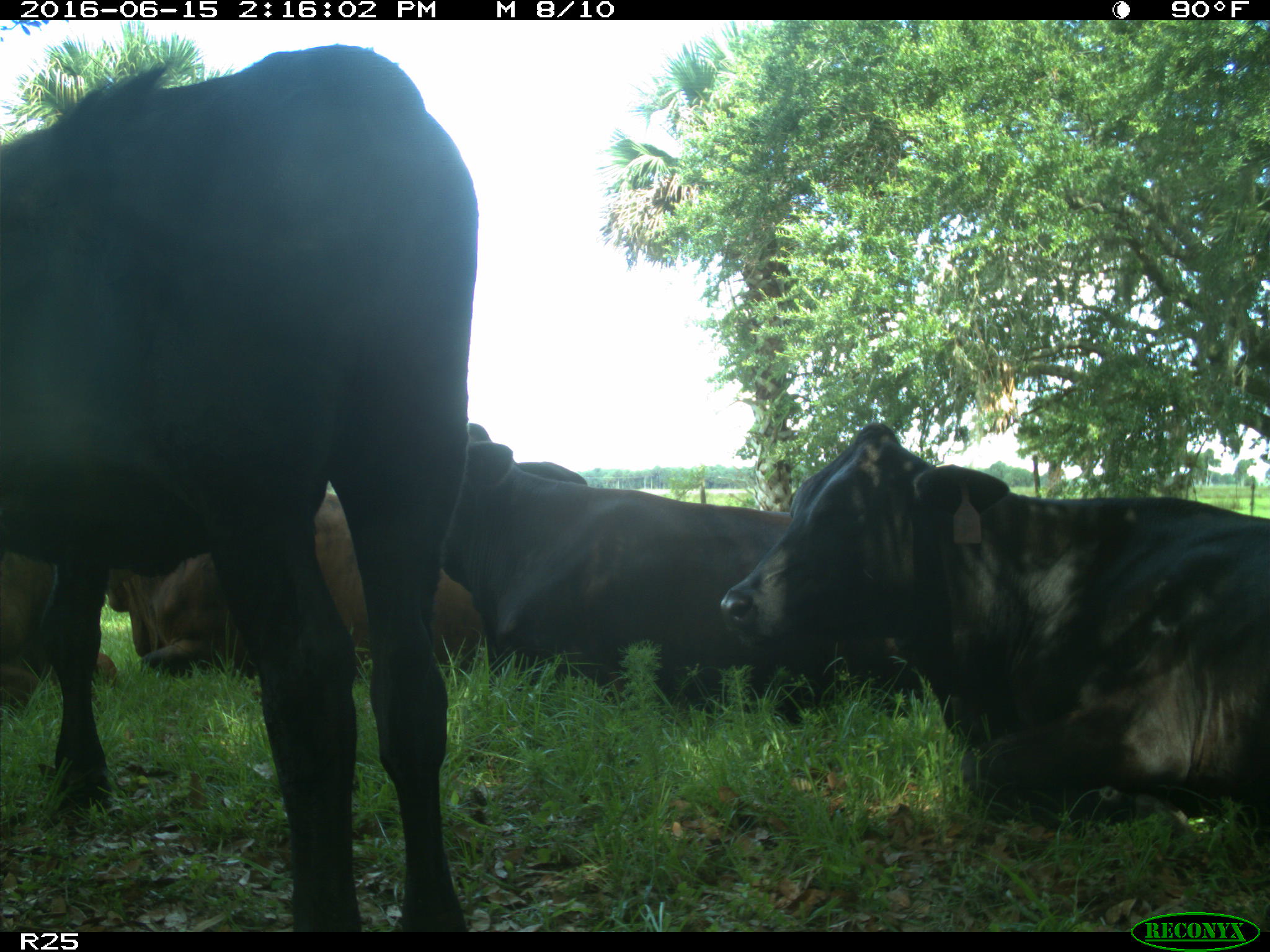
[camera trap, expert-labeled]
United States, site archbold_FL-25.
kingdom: Animalia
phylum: Chordata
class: Mammalia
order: Artiodactyla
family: Bovidae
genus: Bos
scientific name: Bos taurus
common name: domestic cow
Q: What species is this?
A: Bos taurus (domestic cow).